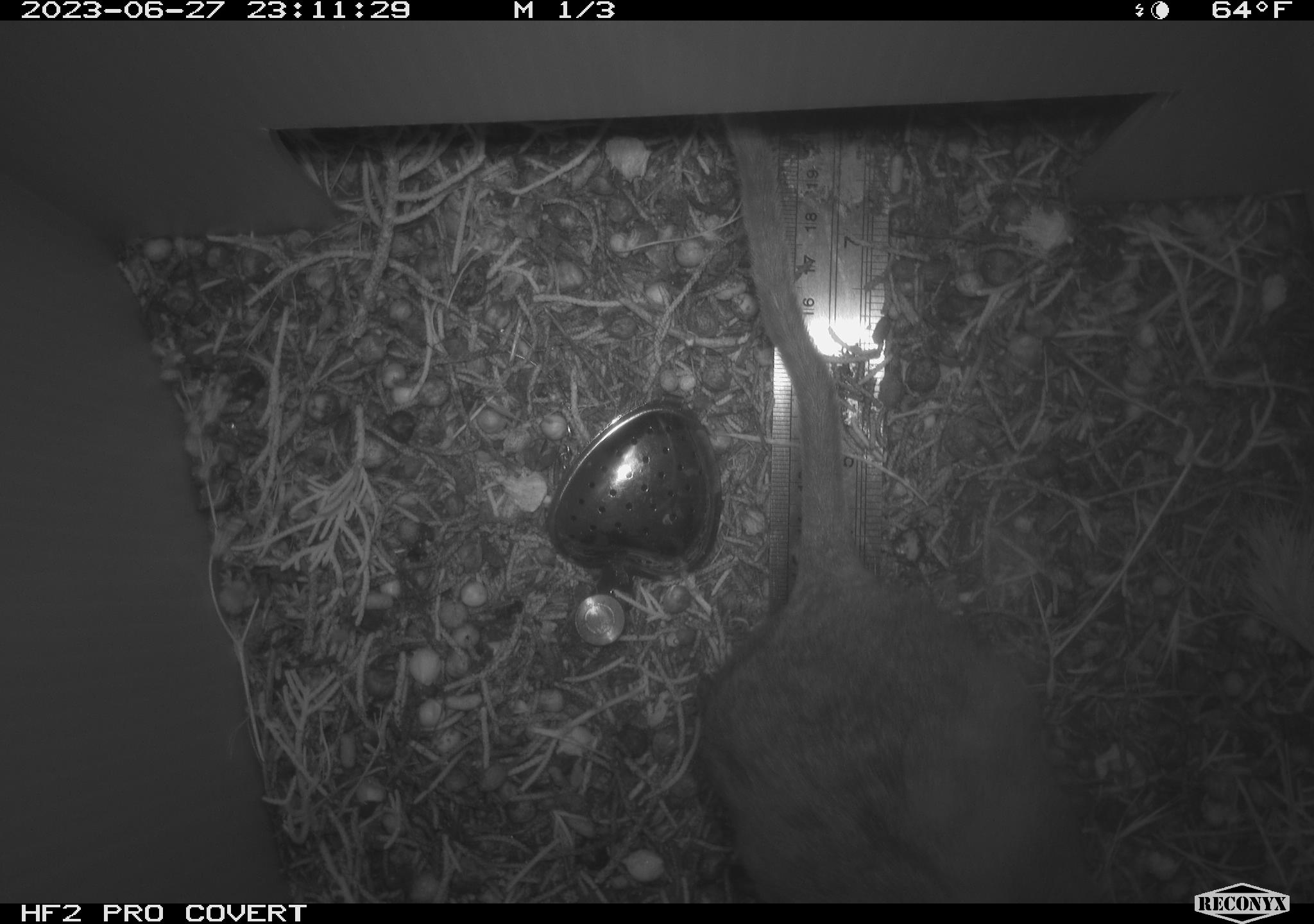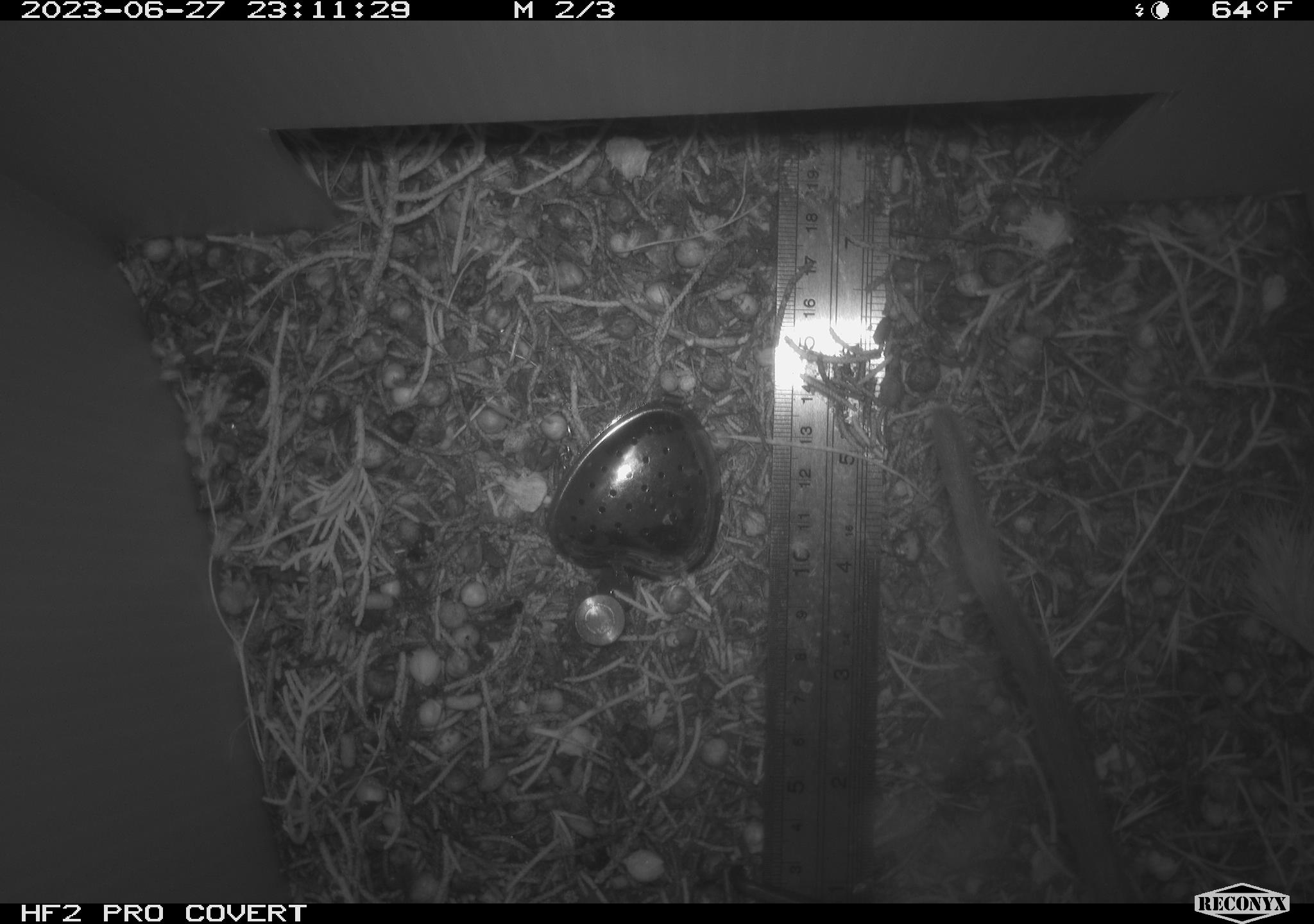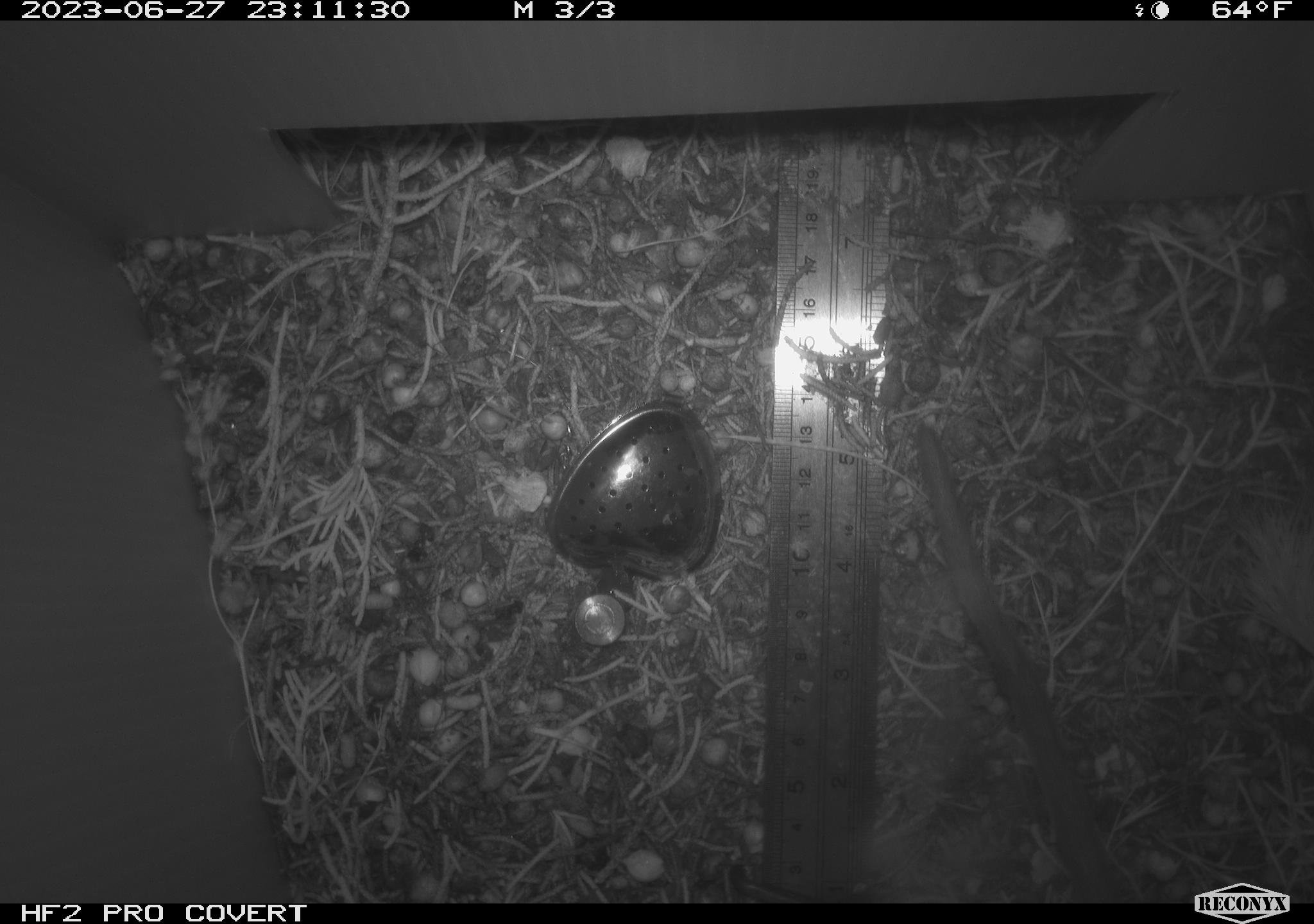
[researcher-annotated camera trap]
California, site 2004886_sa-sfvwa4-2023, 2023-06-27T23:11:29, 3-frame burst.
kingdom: Animalia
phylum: Chordata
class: Mammalia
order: Rodentia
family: Cricetidae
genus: Neotoma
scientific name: Neotoma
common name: pack rat or woodrat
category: neotoma species